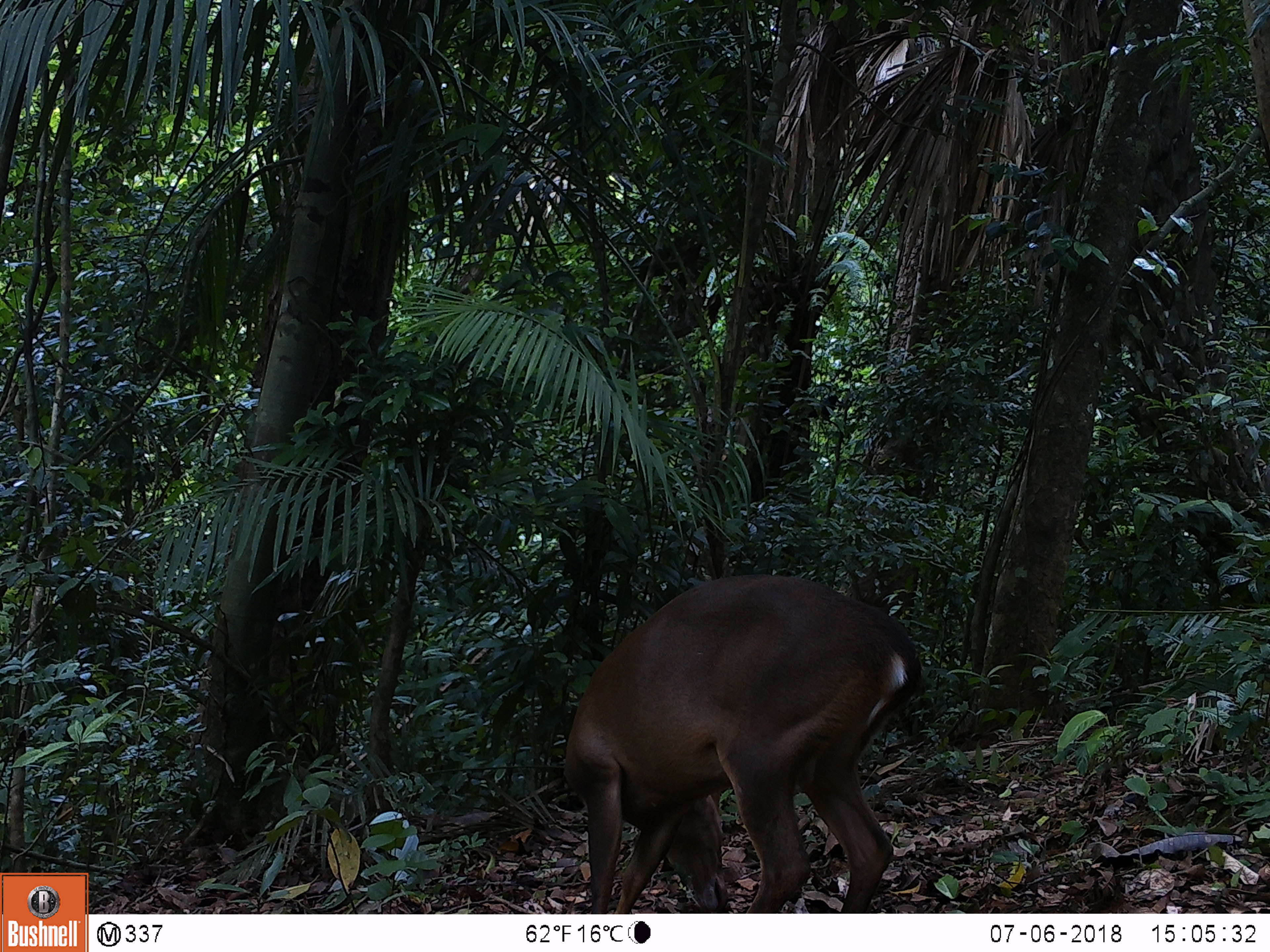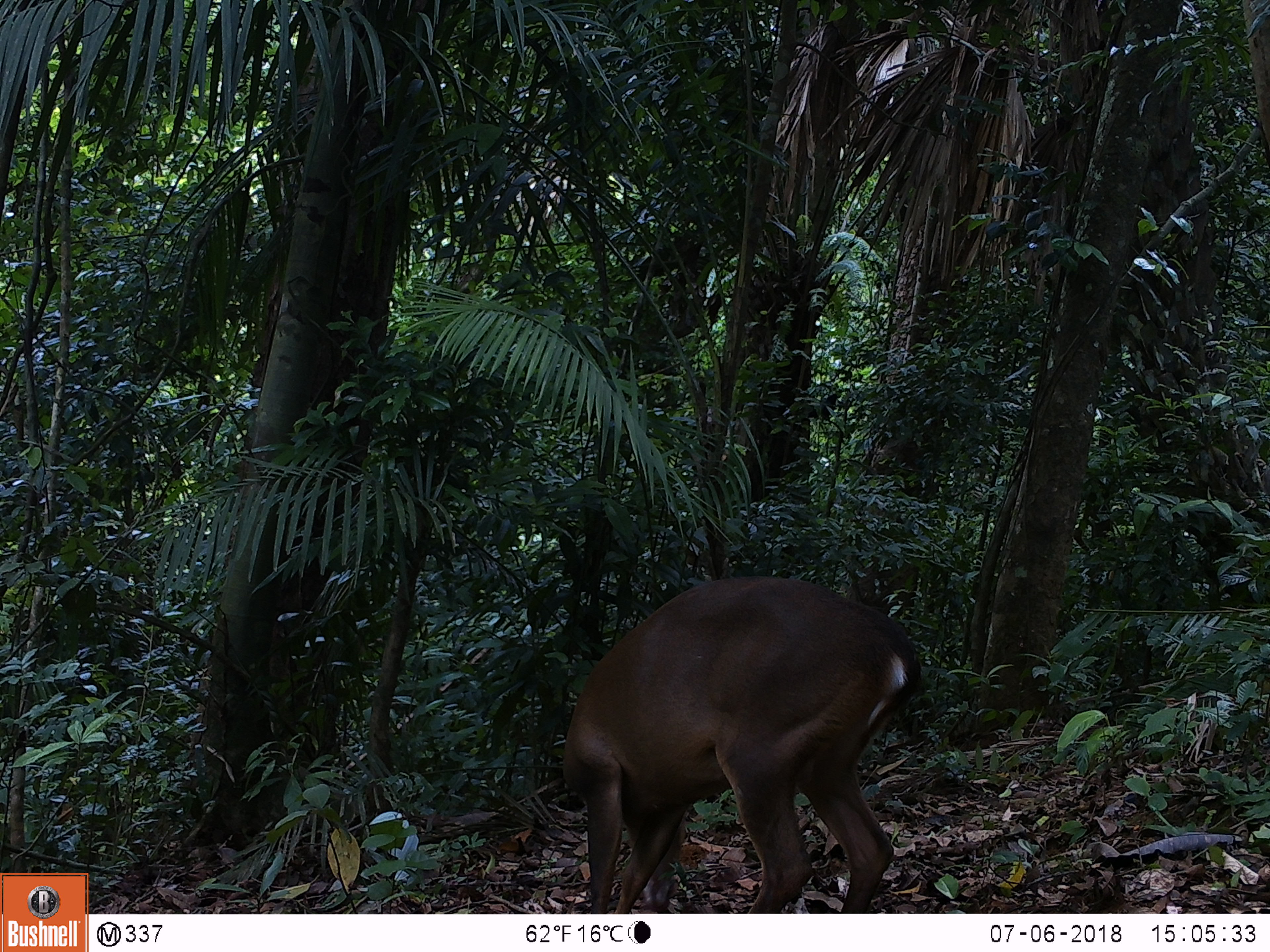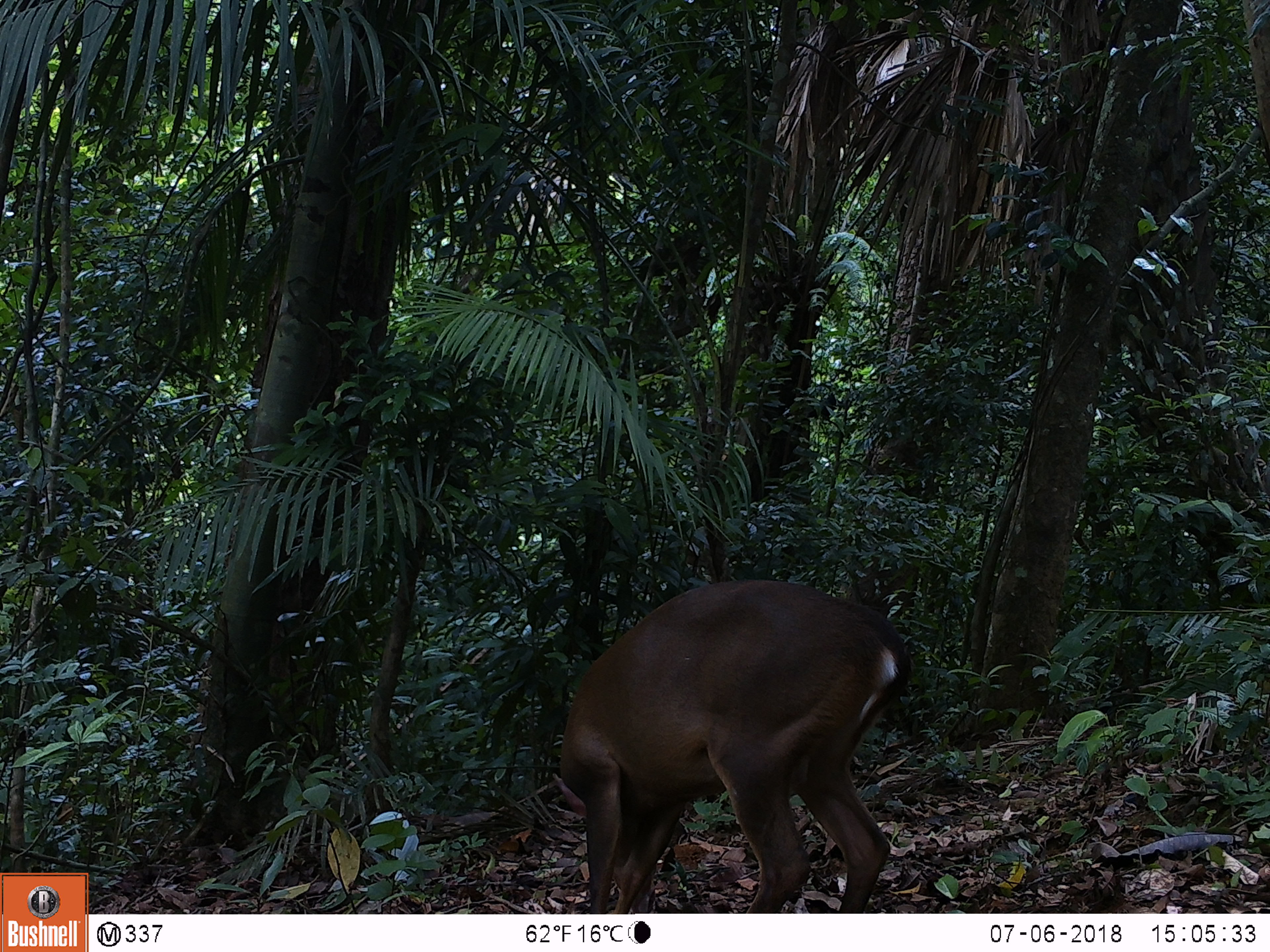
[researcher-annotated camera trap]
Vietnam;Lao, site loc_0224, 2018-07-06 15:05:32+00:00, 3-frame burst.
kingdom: Animalia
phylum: Chordata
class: Mammalia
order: Artiodactyla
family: Cervidae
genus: Muntiacus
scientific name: Muntiacus vuquangensis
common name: large-antlered muntjac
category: large antlered muntjac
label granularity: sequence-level